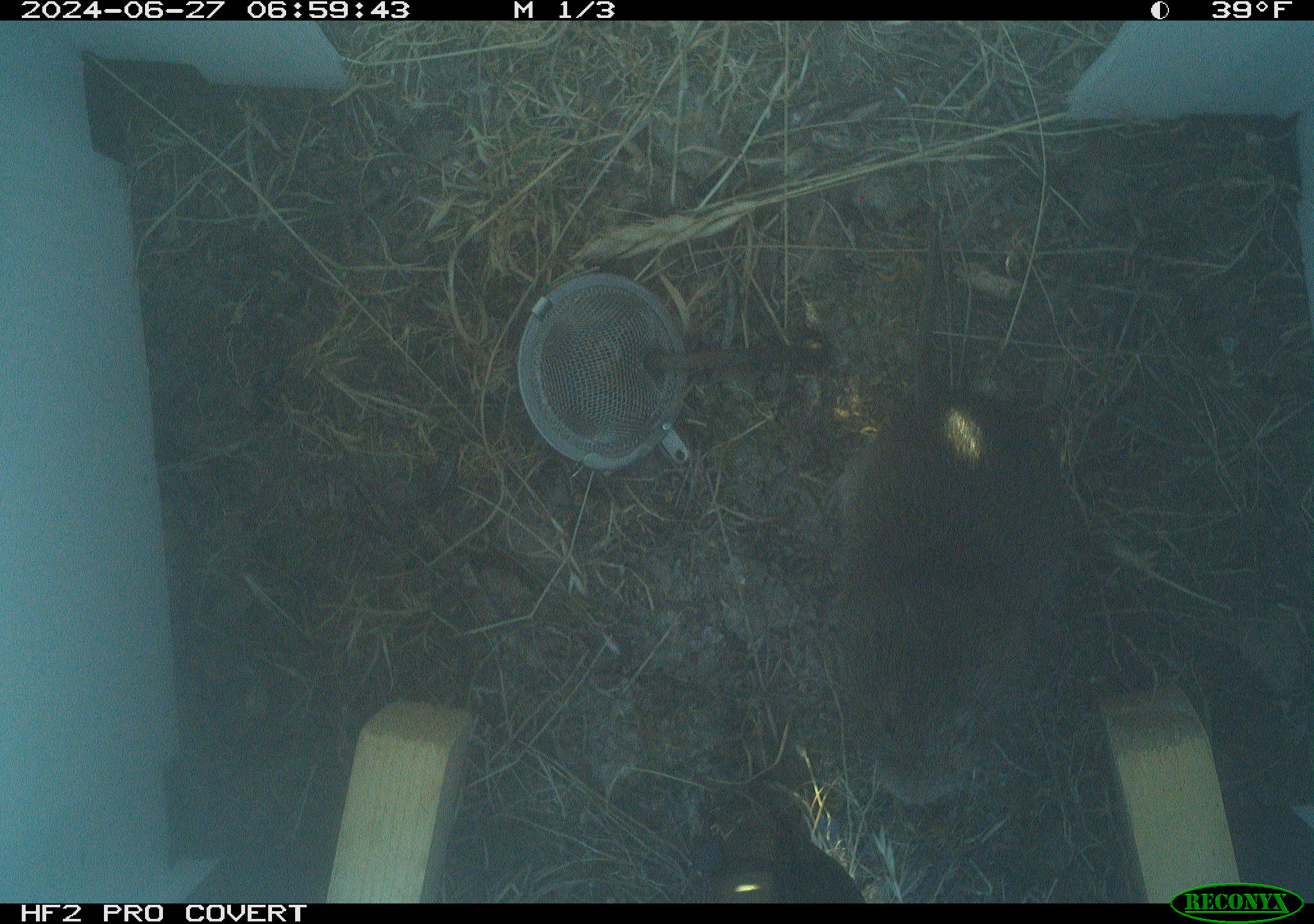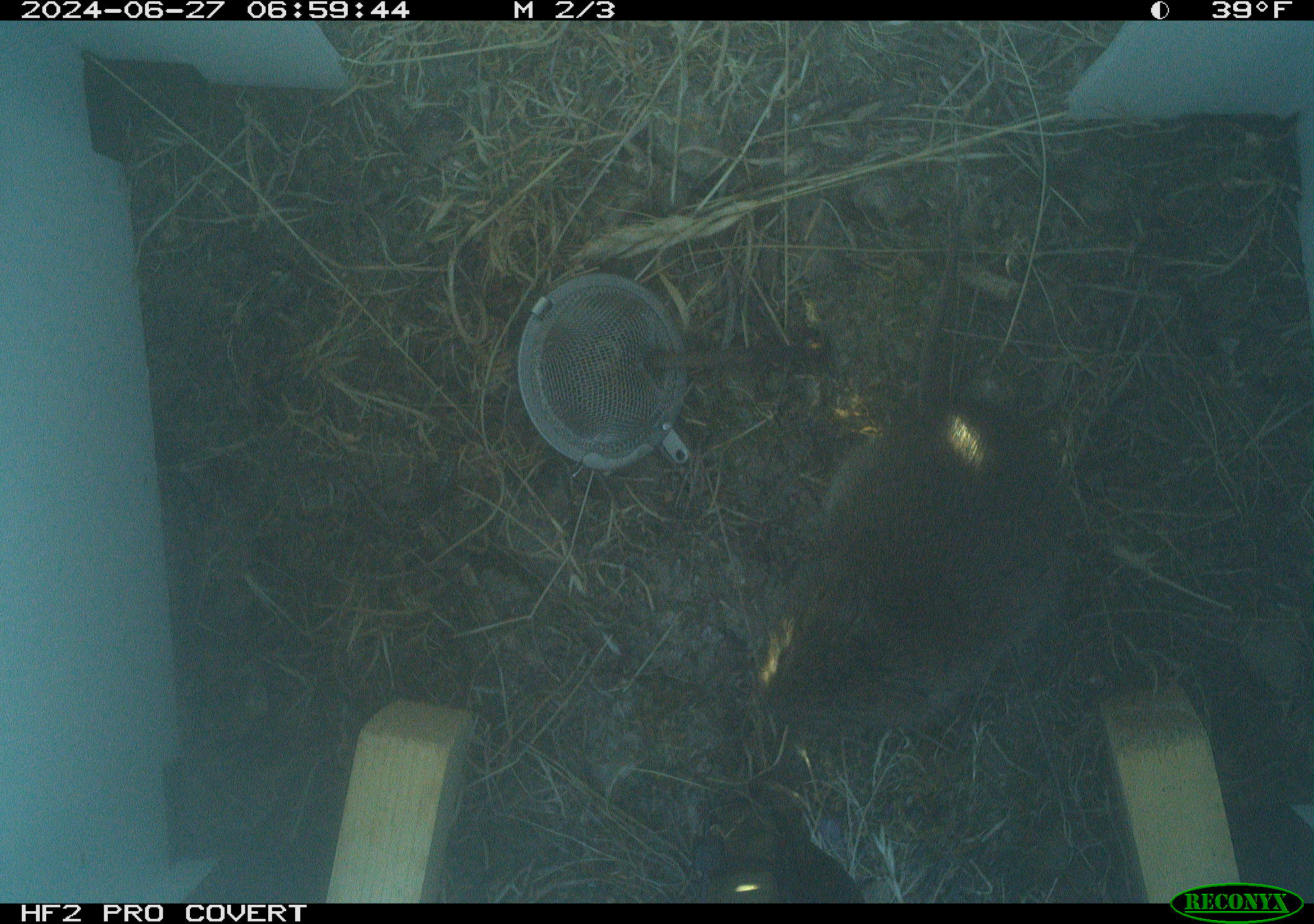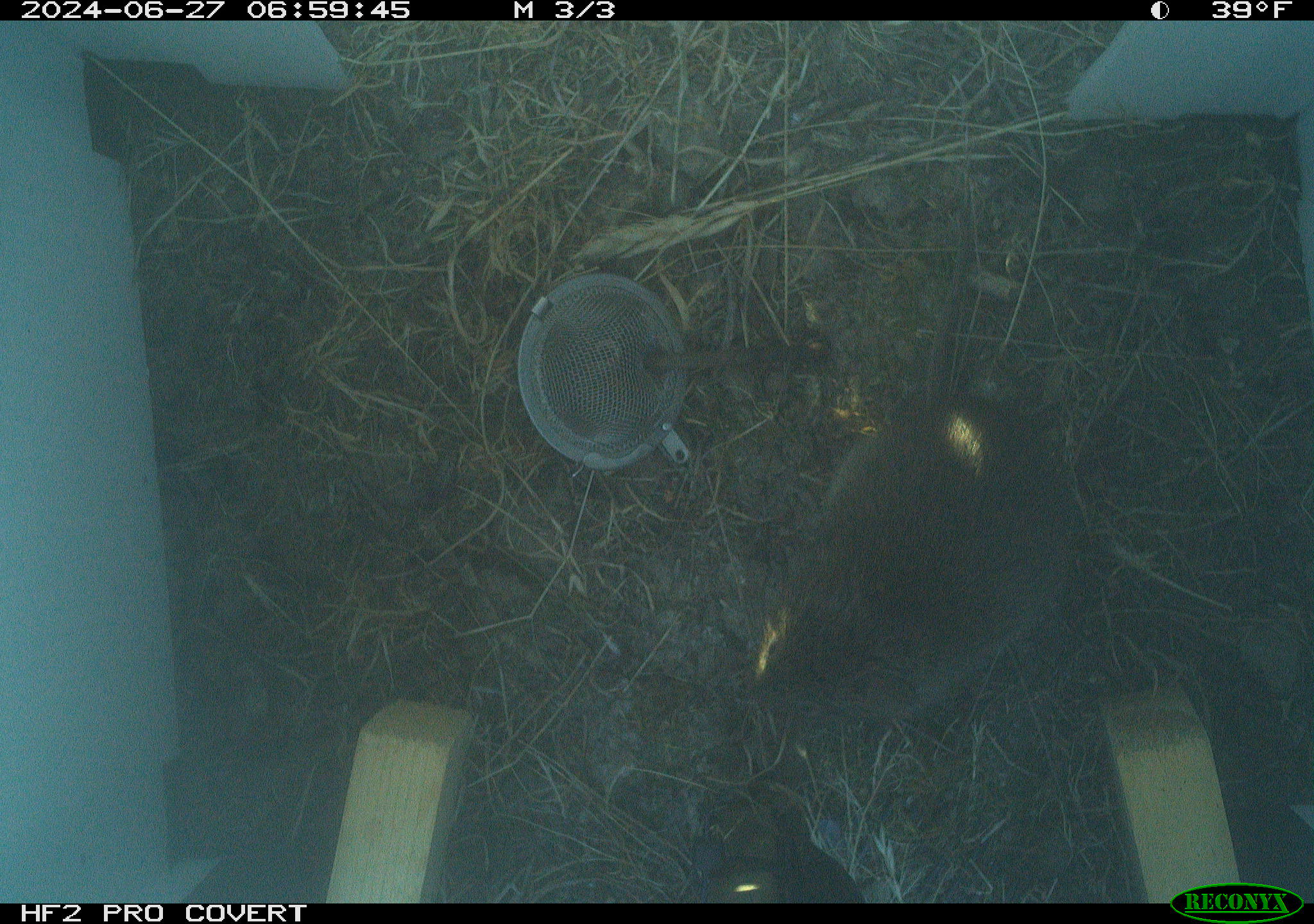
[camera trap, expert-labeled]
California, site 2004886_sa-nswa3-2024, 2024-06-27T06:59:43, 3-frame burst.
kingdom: Animalia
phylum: Chordata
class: Mammalia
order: Rodentia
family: Cricetidae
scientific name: Arvicolinae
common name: voles, lemmings, and muskrats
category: arvicolinae subfamily